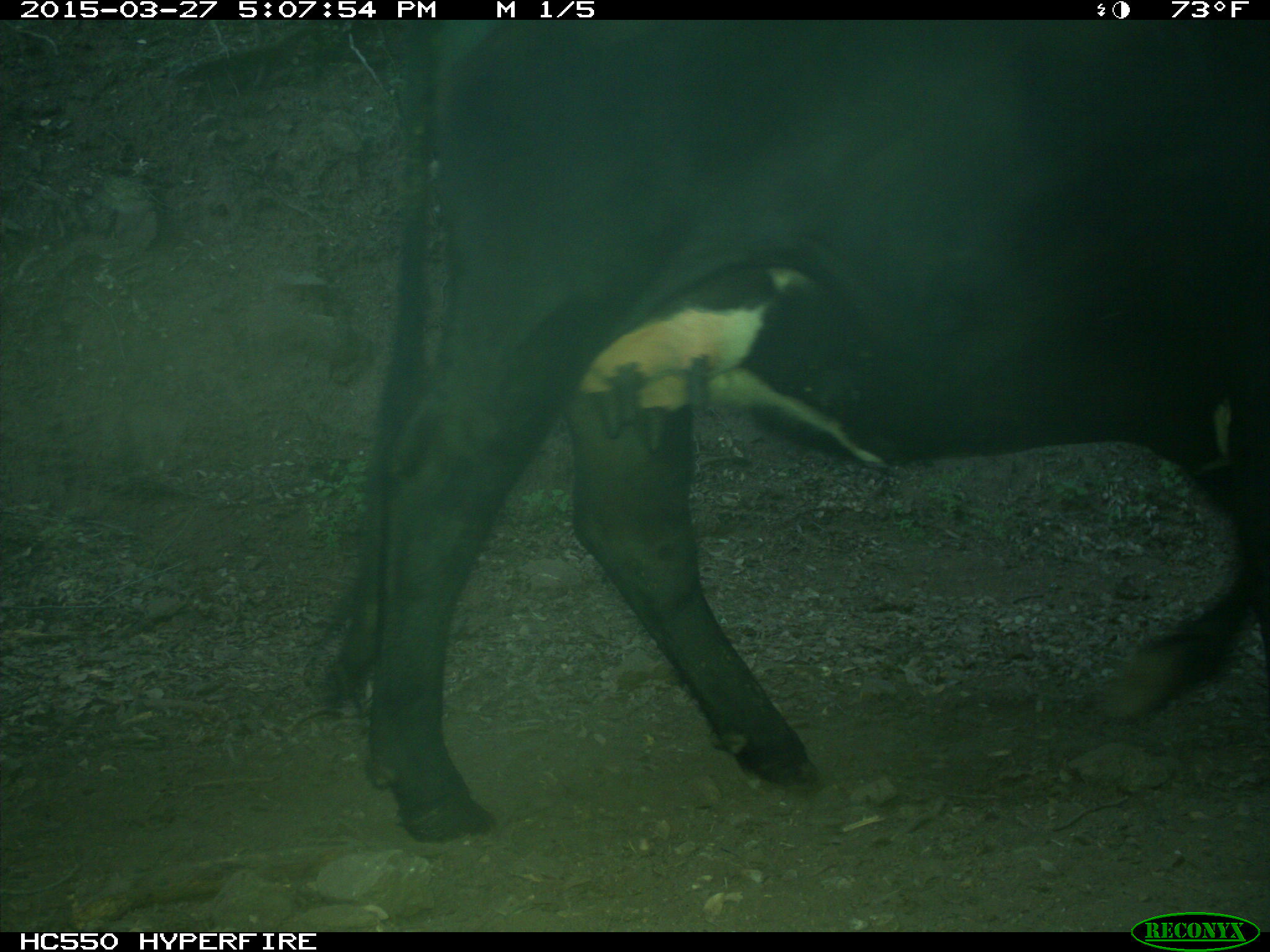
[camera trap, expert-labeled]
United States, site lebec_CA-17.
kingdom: Animalia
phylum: Chordata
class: Mammalia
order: Artiodactyla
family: Bovidae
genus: Bos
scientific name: Bos taurus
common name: domestic cow